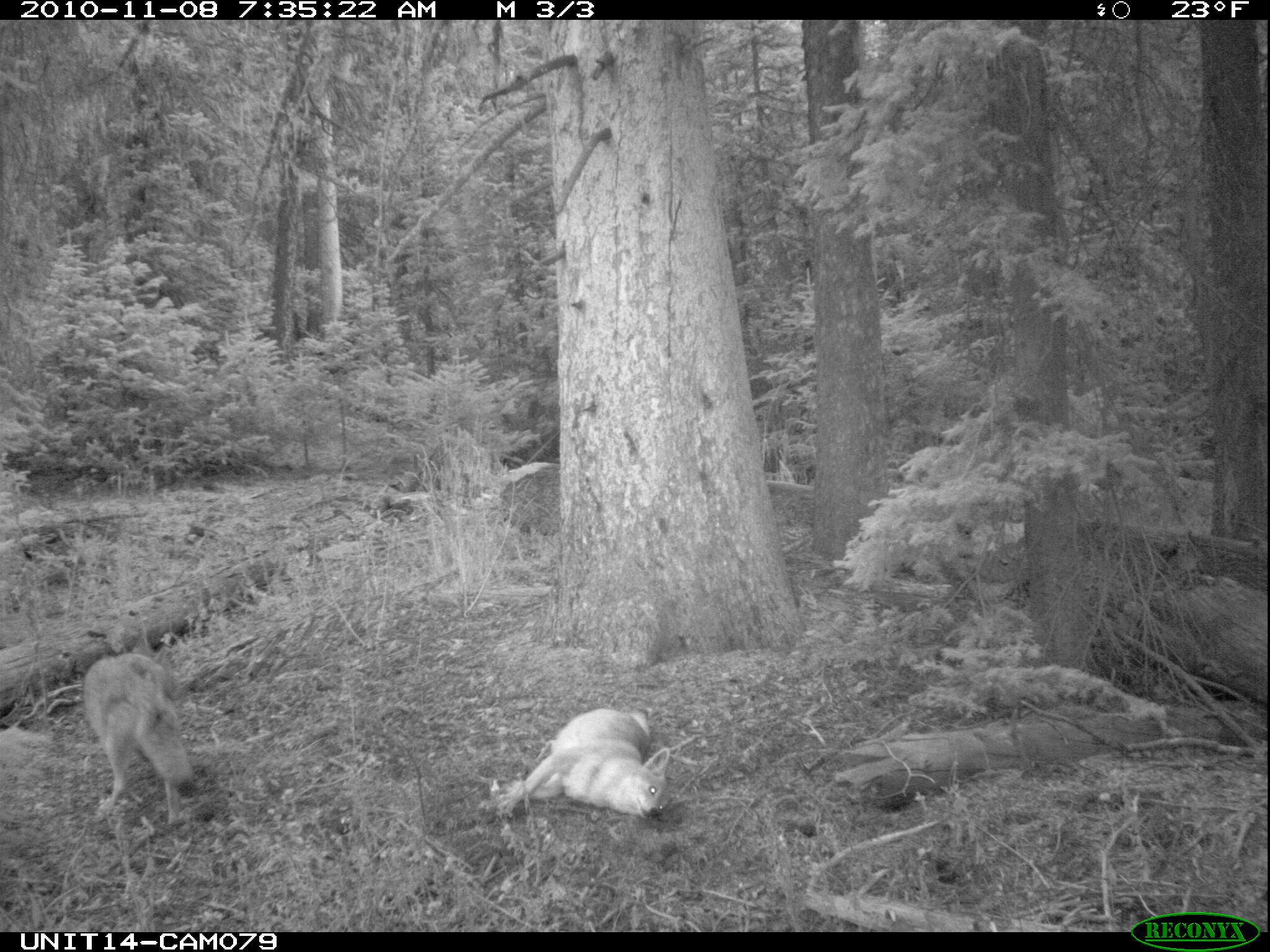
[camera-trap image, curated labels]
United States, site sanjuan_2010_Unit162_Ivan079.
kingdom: Animalia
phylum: Chordata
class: Mammalia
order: Carnivora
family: Canidae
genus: Canis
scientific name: Canis latrans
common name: coyote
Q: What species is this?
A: Canis latrans (coyote).